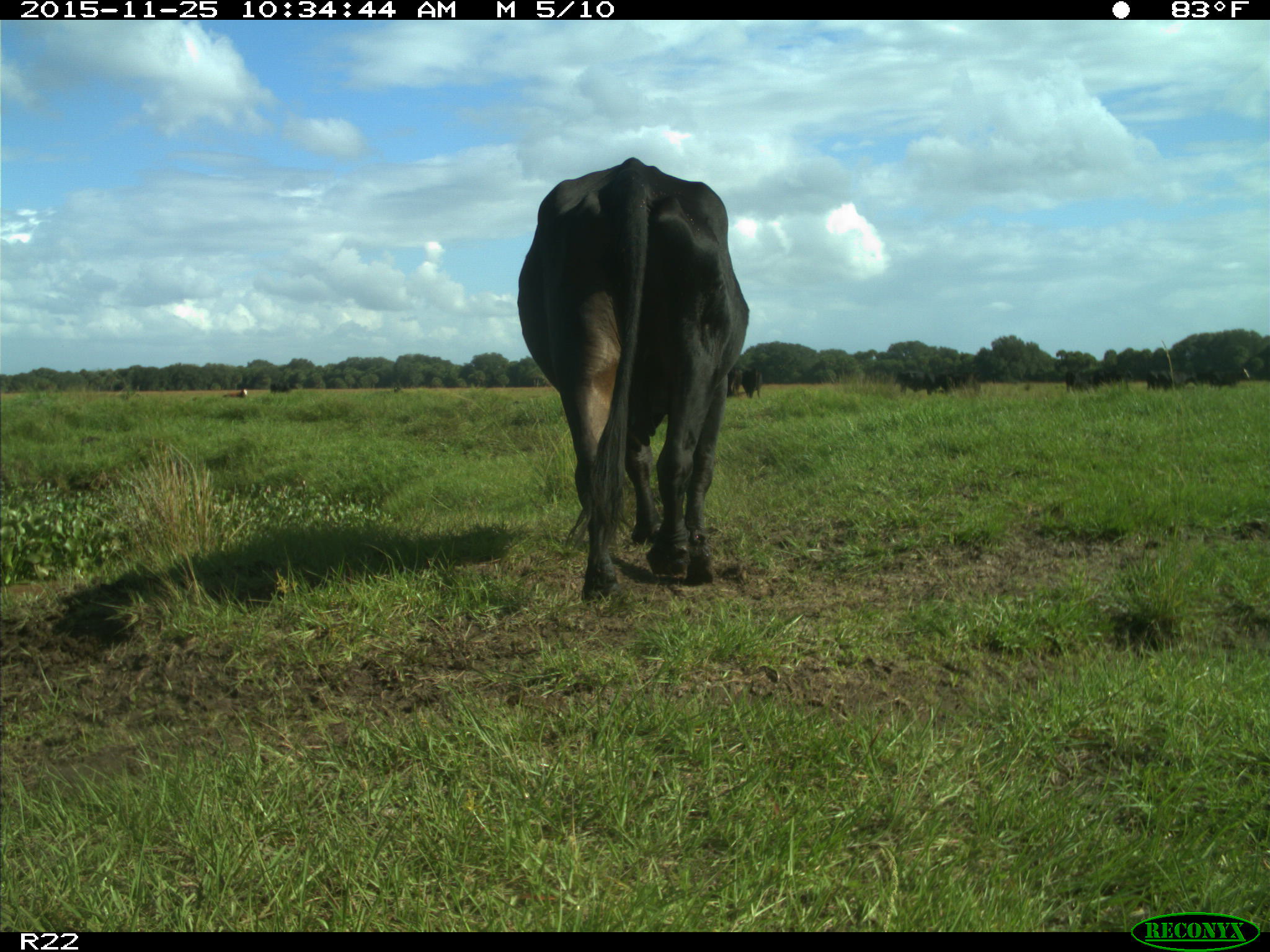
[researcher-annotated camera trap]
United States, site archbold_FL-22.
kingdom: Animalia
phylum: Chordata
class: Mammalia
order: Artiodactyla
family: Bovidae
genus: Bos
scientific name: Bos taurus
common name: domestic cow